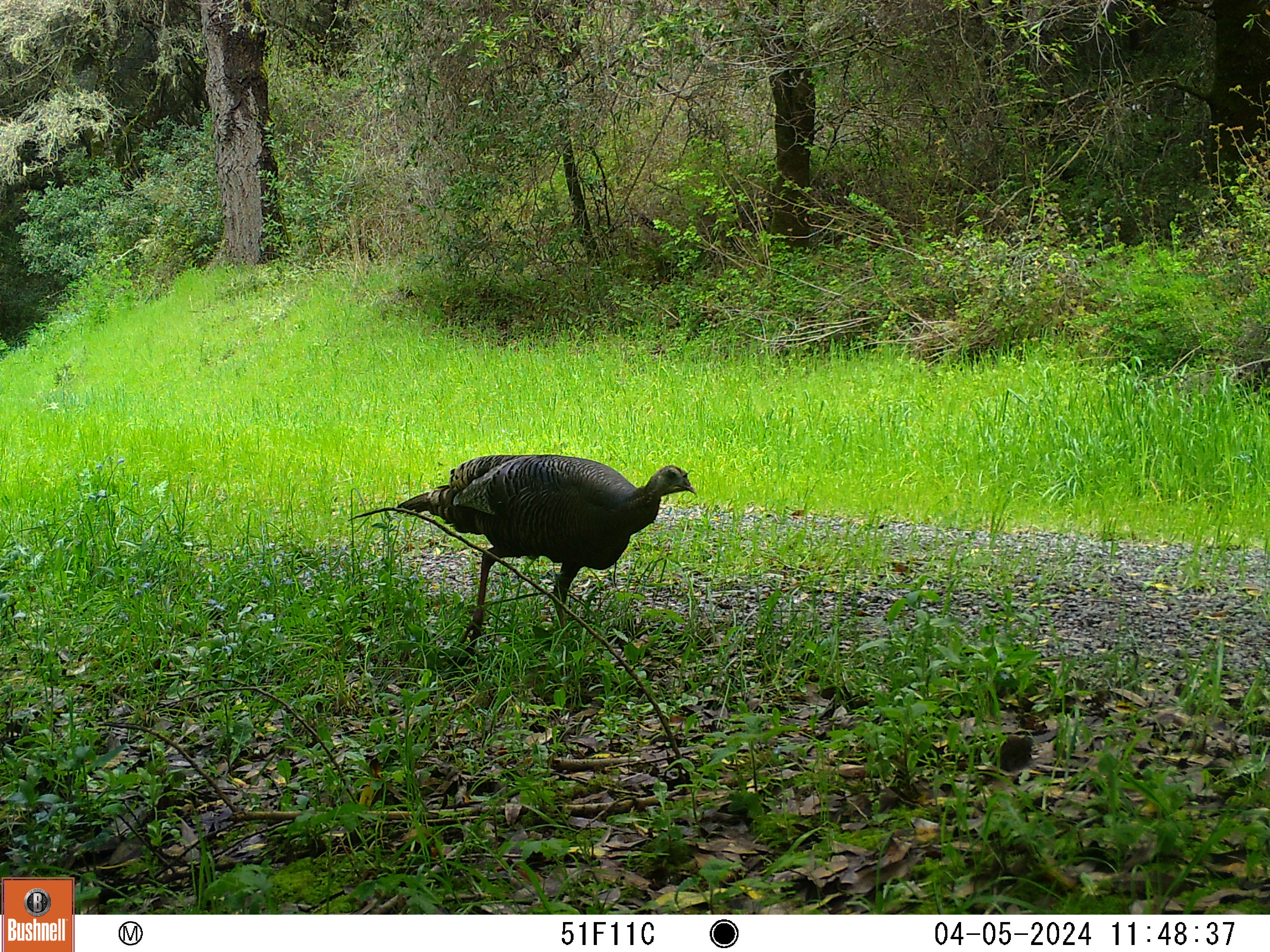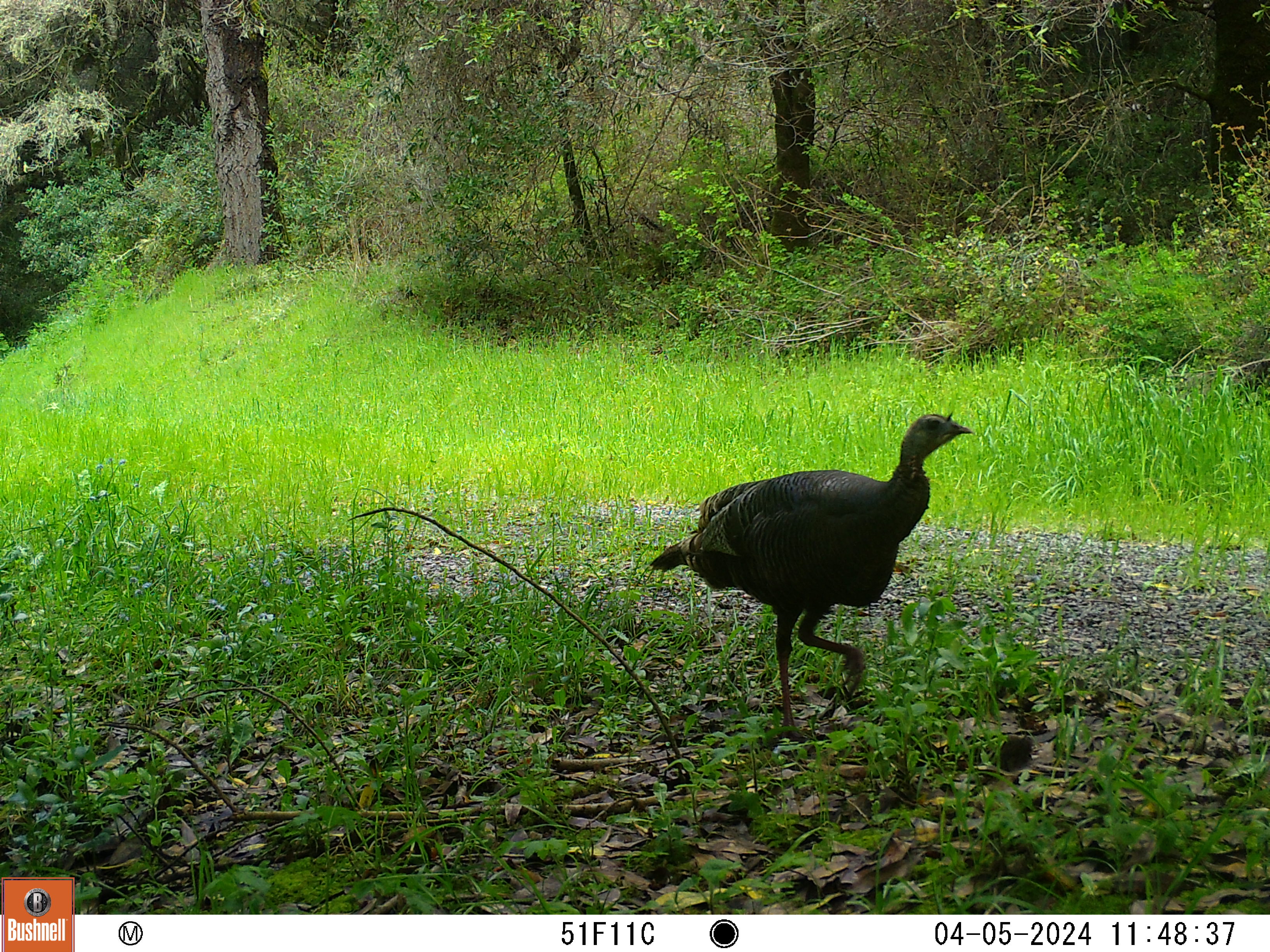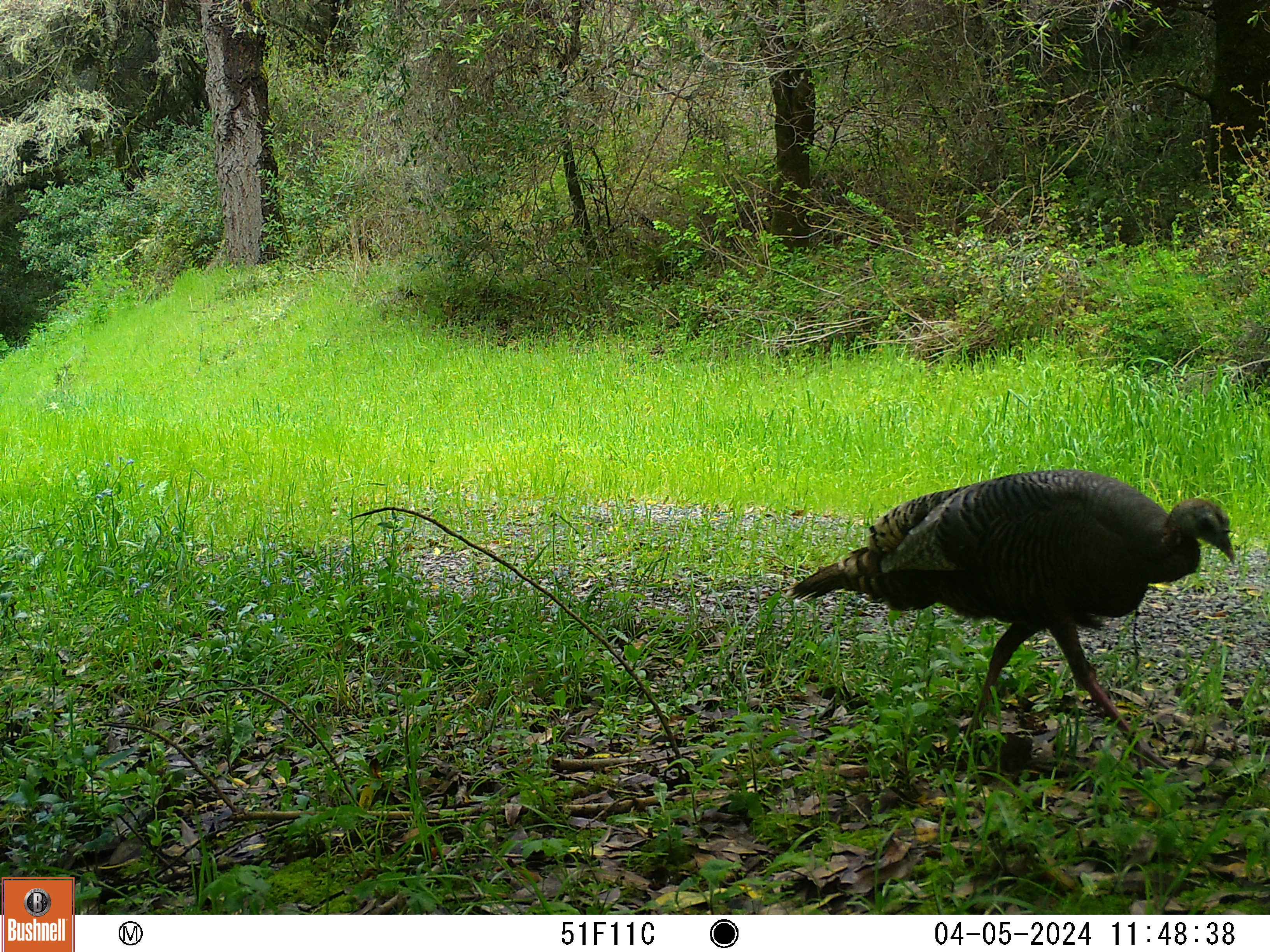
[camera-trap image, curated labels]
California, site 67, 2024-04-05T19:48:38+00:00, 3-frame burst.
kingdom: Animalia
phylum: Chordata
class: Aves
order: Galliformes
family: Phasianidae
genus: Meleagris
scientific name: Meleagris gallopavo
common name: turkey